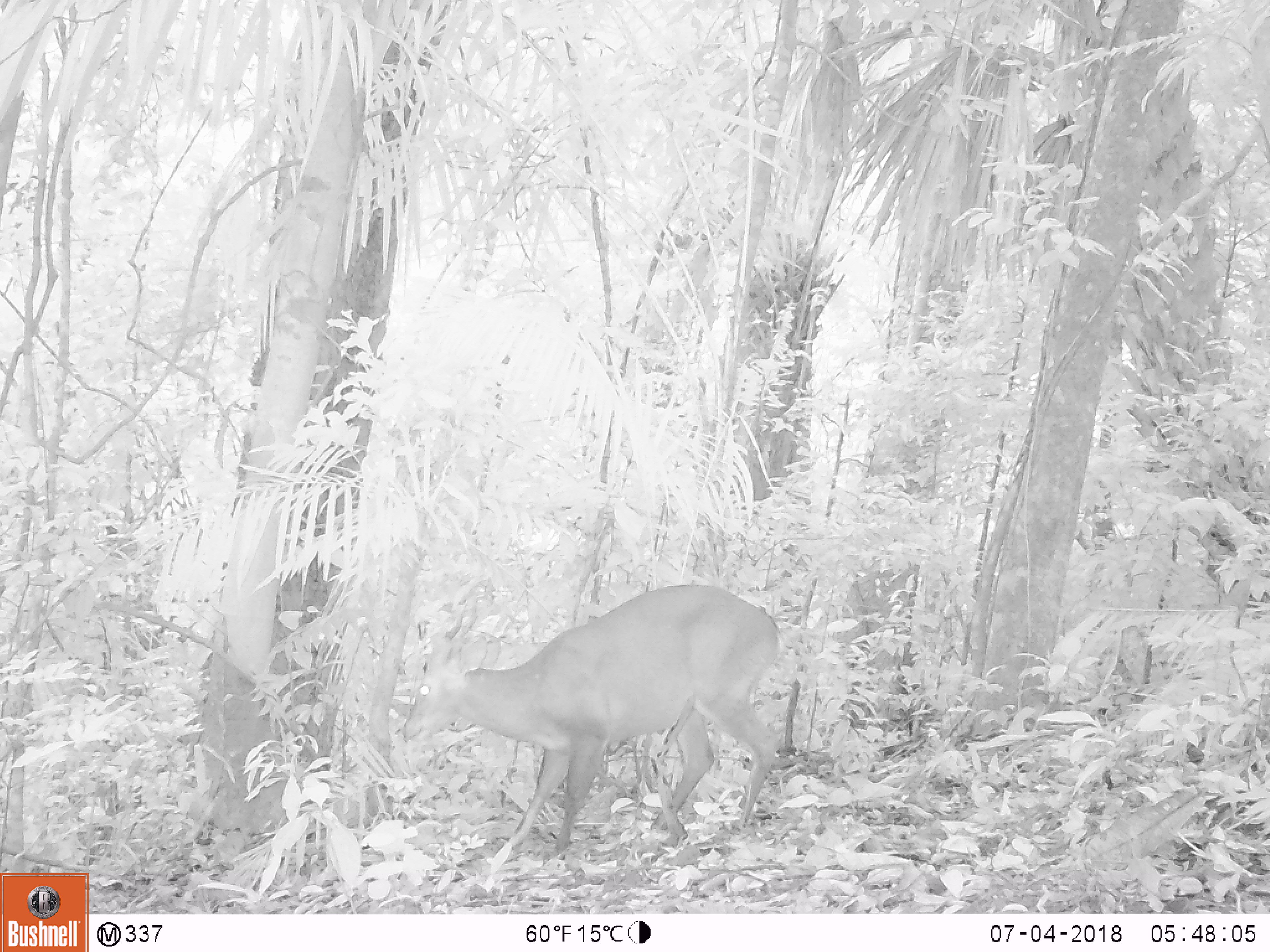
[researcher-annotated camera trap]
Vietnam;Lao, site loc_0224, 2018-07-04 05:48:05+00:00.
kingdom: Animalia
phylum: Chordata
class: Mammalia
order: Artiodactyla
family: Cervidae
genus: Muntiacus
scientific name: Muntiacus vuquangensis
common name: large-antlered muntjac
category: large antlered muntjac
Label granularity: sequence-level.